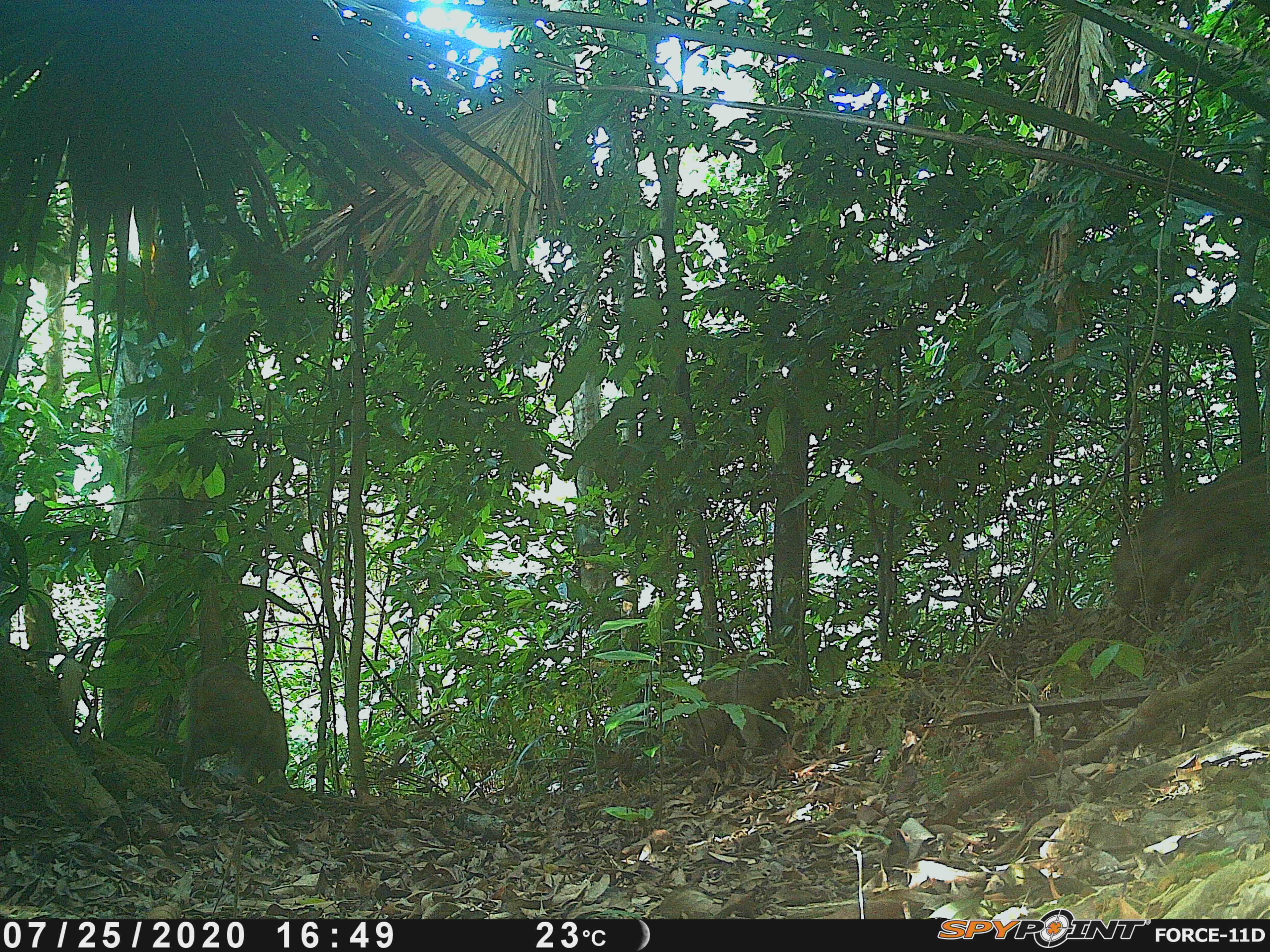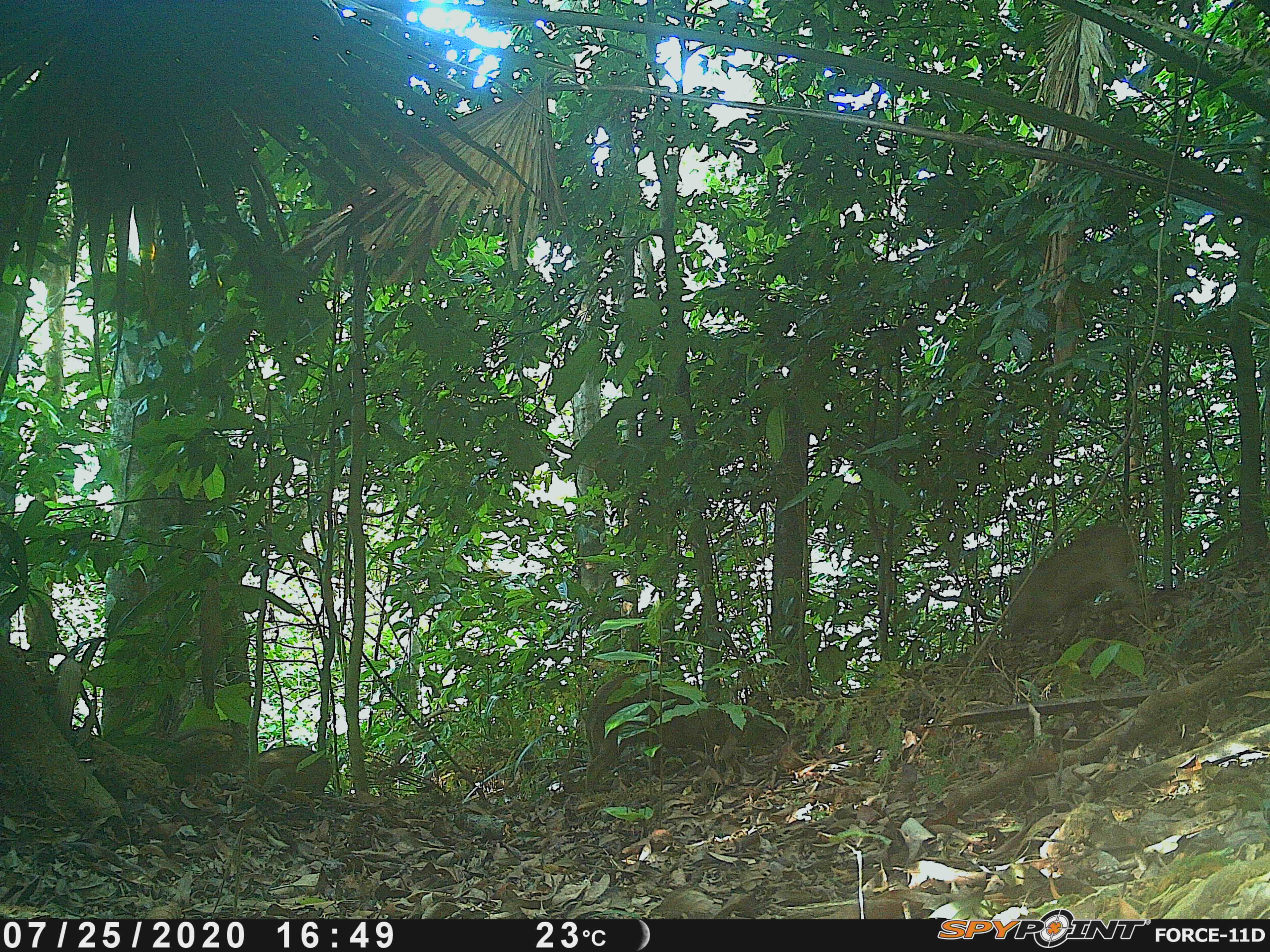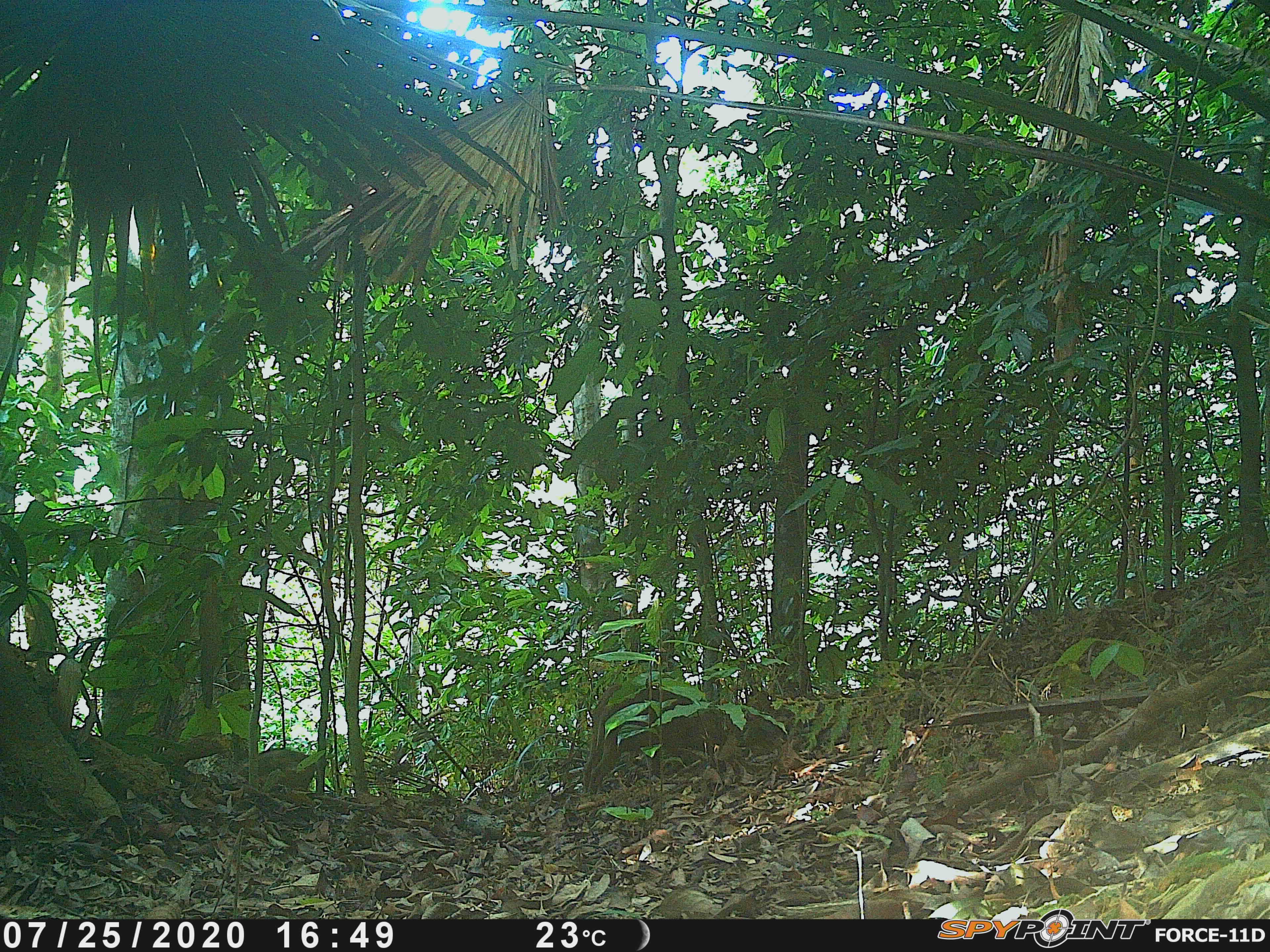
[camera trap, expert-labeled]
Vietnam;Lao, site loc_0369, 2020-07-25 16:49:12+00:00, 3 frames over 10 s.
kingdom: Animalia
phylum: Chordata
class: Mammalia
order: Artiodactyla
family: Suidae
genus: Sus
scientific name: Sus scrofa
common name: eurasian wild pig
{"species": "eurasian wild pig (Sus scrofa)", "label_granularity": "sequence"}